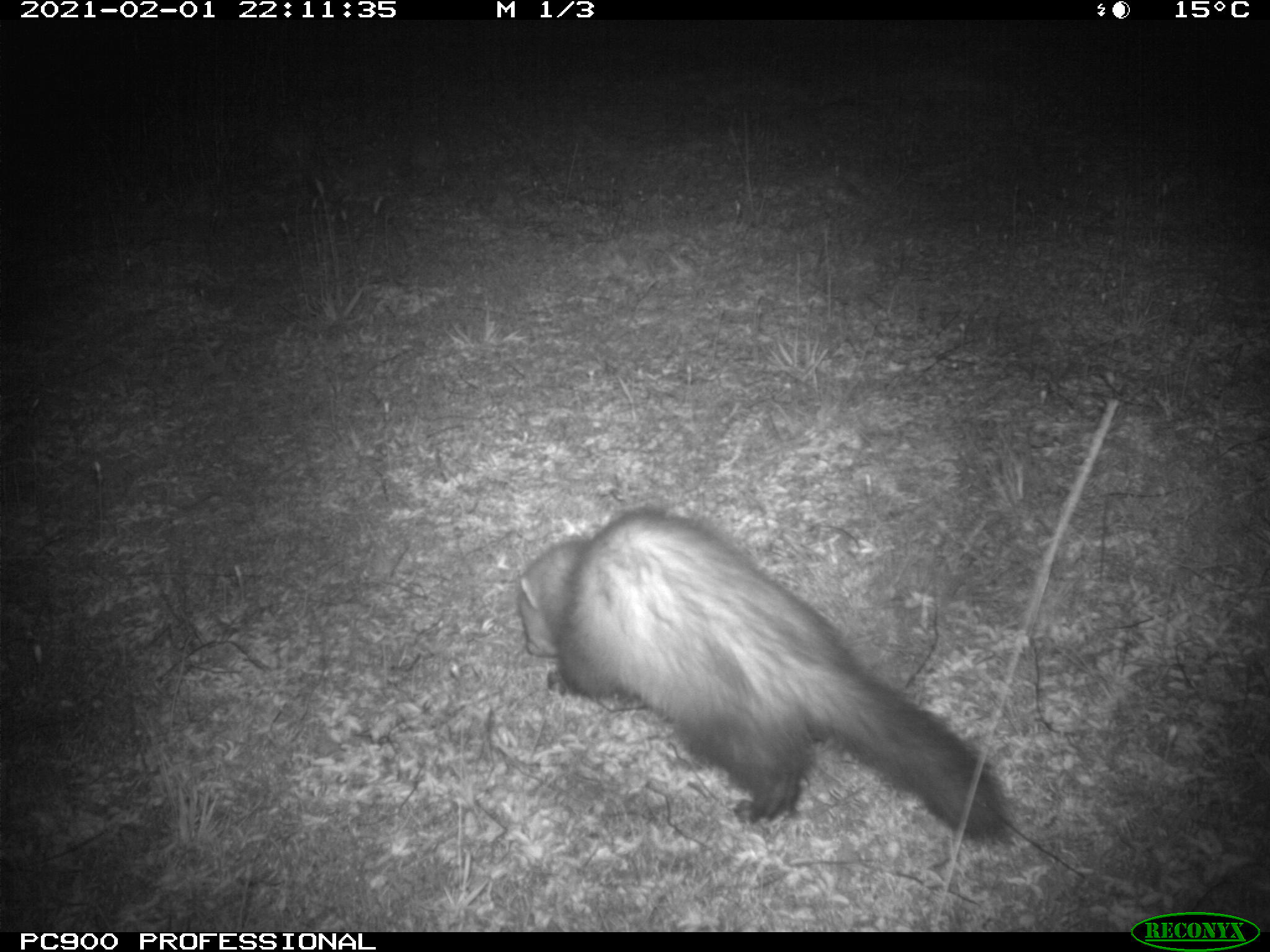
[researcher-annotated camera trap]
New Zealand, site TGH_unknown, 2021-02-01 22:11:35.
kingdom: Animalia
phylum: Chordata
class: Mammalia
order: Carnivora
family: Mustelidae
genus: Mustela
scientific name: Mustela furo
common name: ferret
Ferret (Mustela furo).